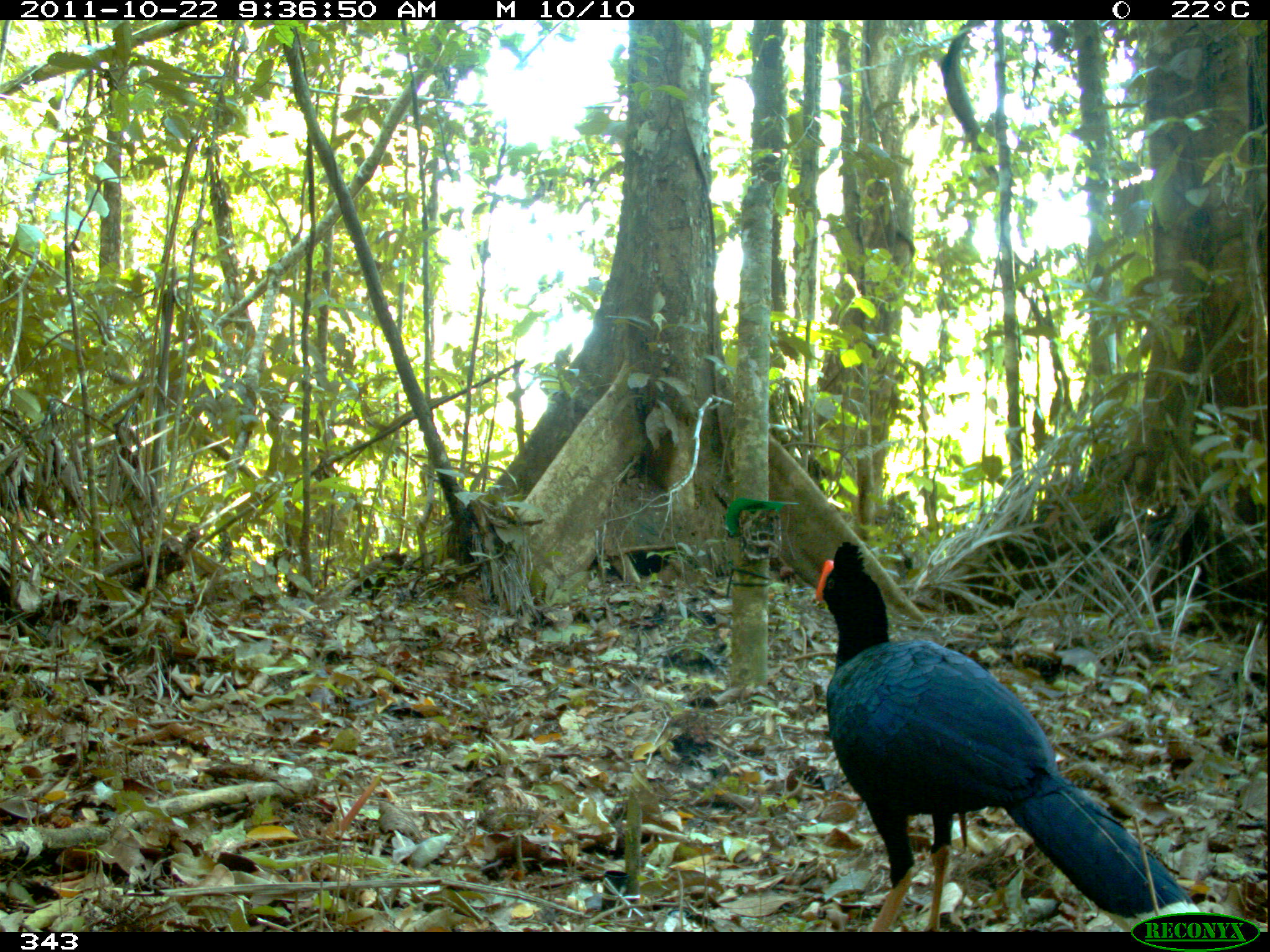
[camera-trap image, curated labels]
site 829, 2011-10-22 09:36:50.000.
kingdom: Animalia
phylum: Chordata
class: Aves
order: Galliformes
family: Cracidae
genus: Mitu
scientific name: Mitu tuberosum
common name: razor-billed curassow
Mitu tuberosum (razor-billed curassow).